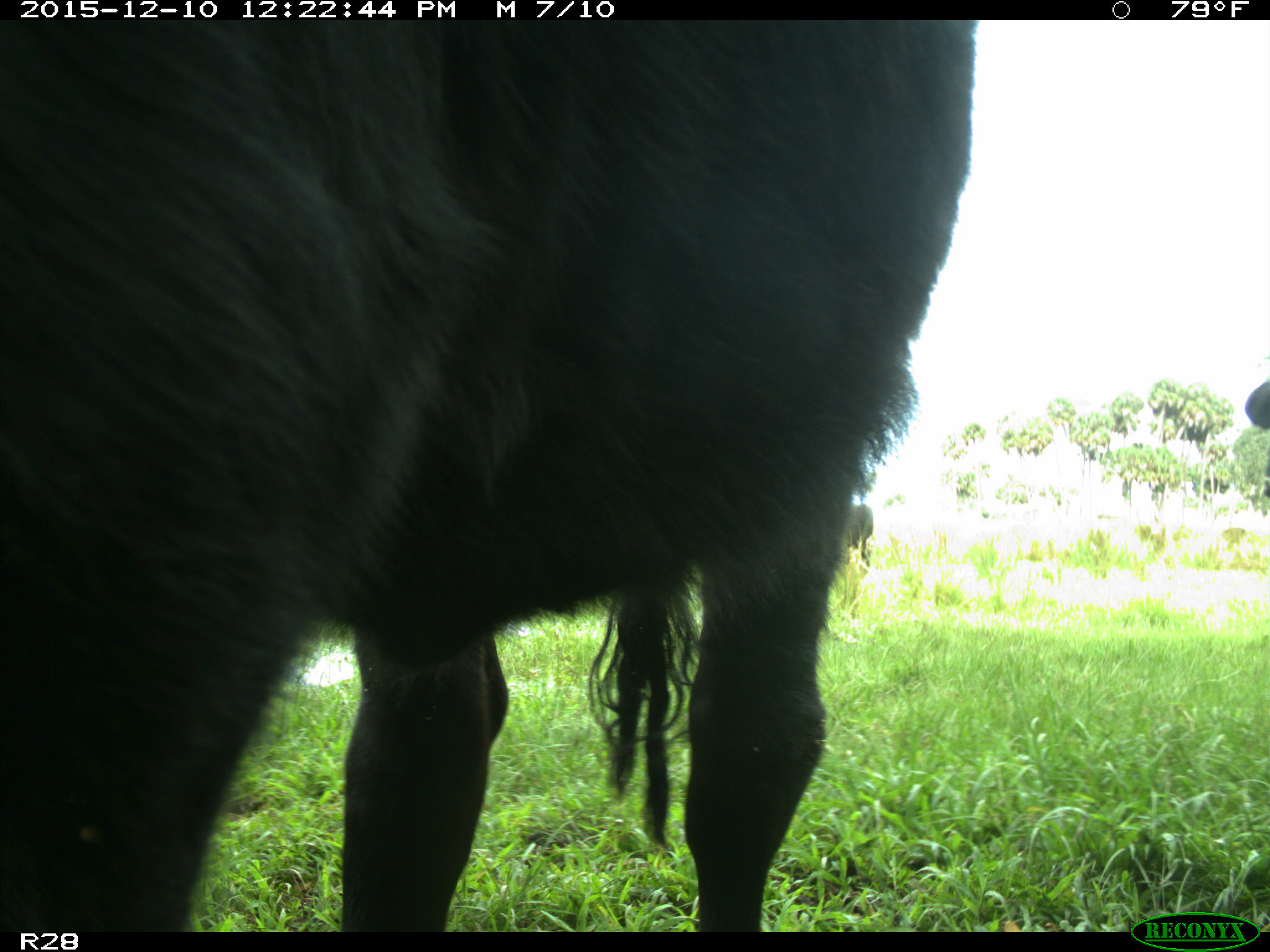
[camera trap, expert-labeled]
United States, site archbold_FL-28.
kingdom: Animalia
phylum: Chordata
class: Mammalia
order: Artiodactyla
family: Bovidae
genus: Bos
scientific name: Bos taurus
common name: domestic cow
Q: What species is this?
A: Bos taurus (domestic cow).